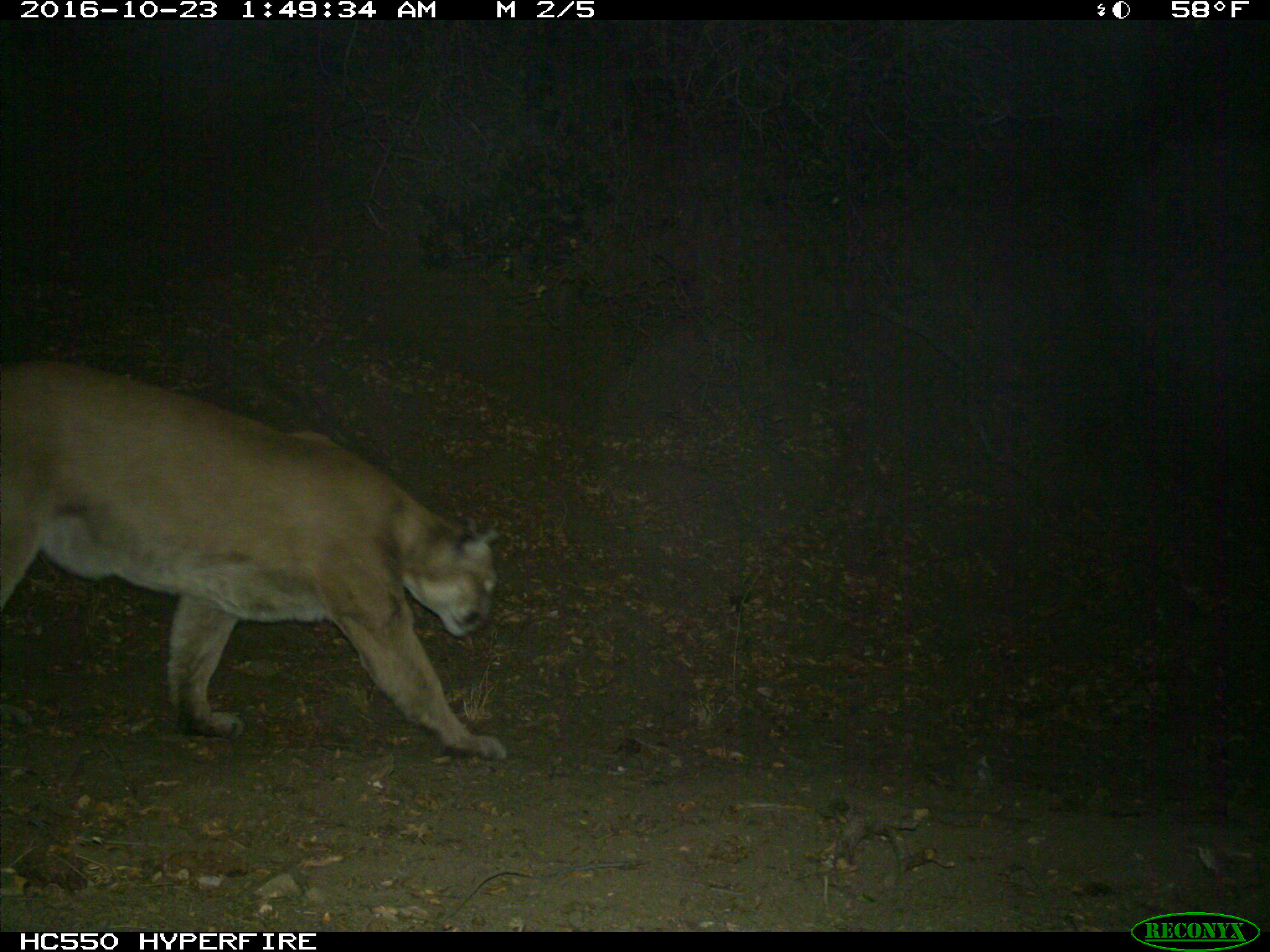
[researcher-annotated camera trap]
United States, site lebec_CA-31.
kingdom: Animalia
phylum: Chordata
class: Mammalia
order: Carnivora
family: Felidae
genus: Puma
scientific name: Puma concolor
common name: mountain lion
Puma concolor (mountain lion).